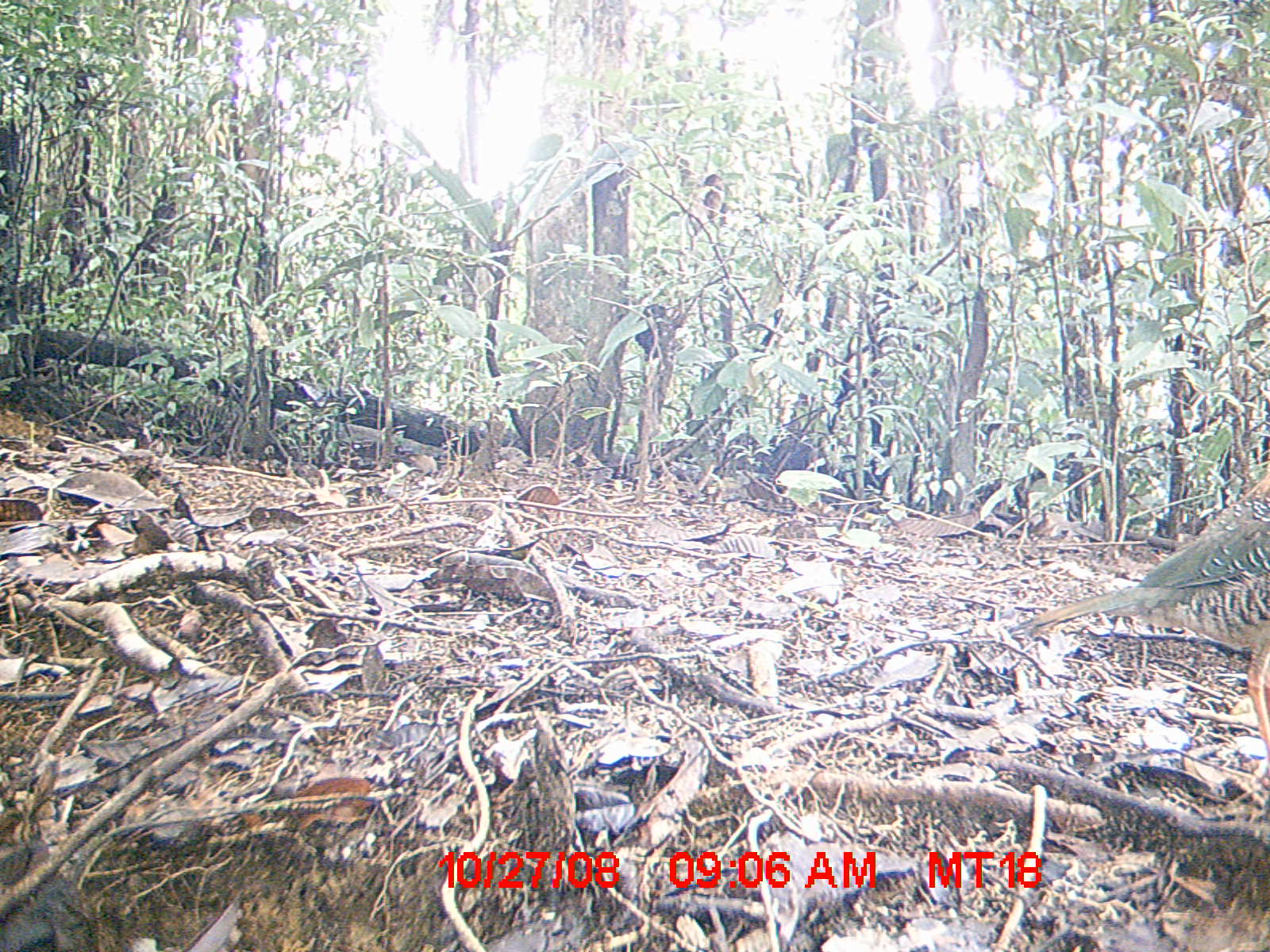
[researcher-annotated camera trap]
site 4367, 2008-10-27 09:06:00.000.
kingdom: Animalia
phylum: Chordata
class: Aves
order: Coraciiformes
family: Brachypteraciidae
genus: Brachypteracias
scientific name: Brachypteracias squamiger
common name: scaly ground-roller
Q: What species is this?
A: Brachypteracias squamiger (scaly ground-roller).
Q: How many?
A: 1.